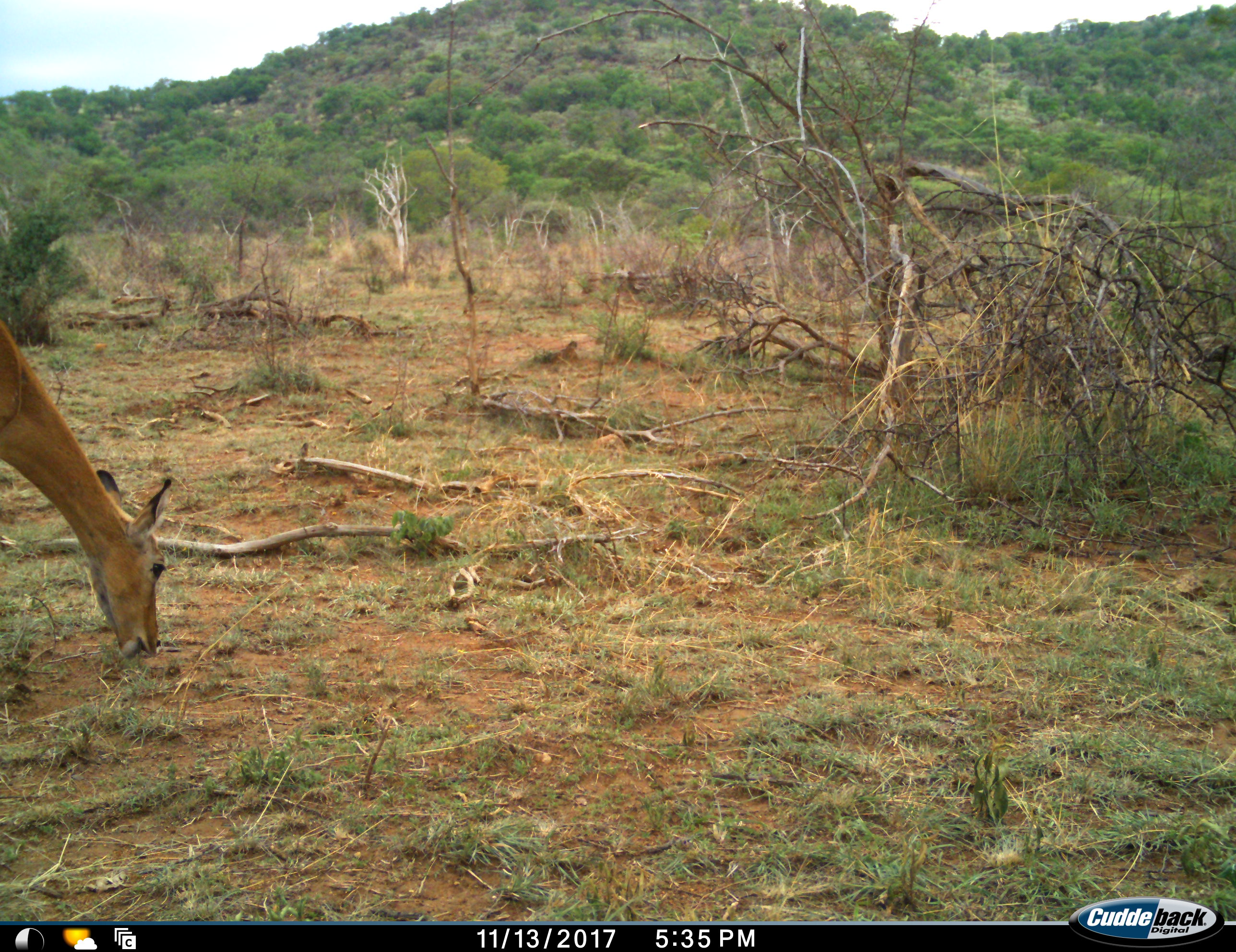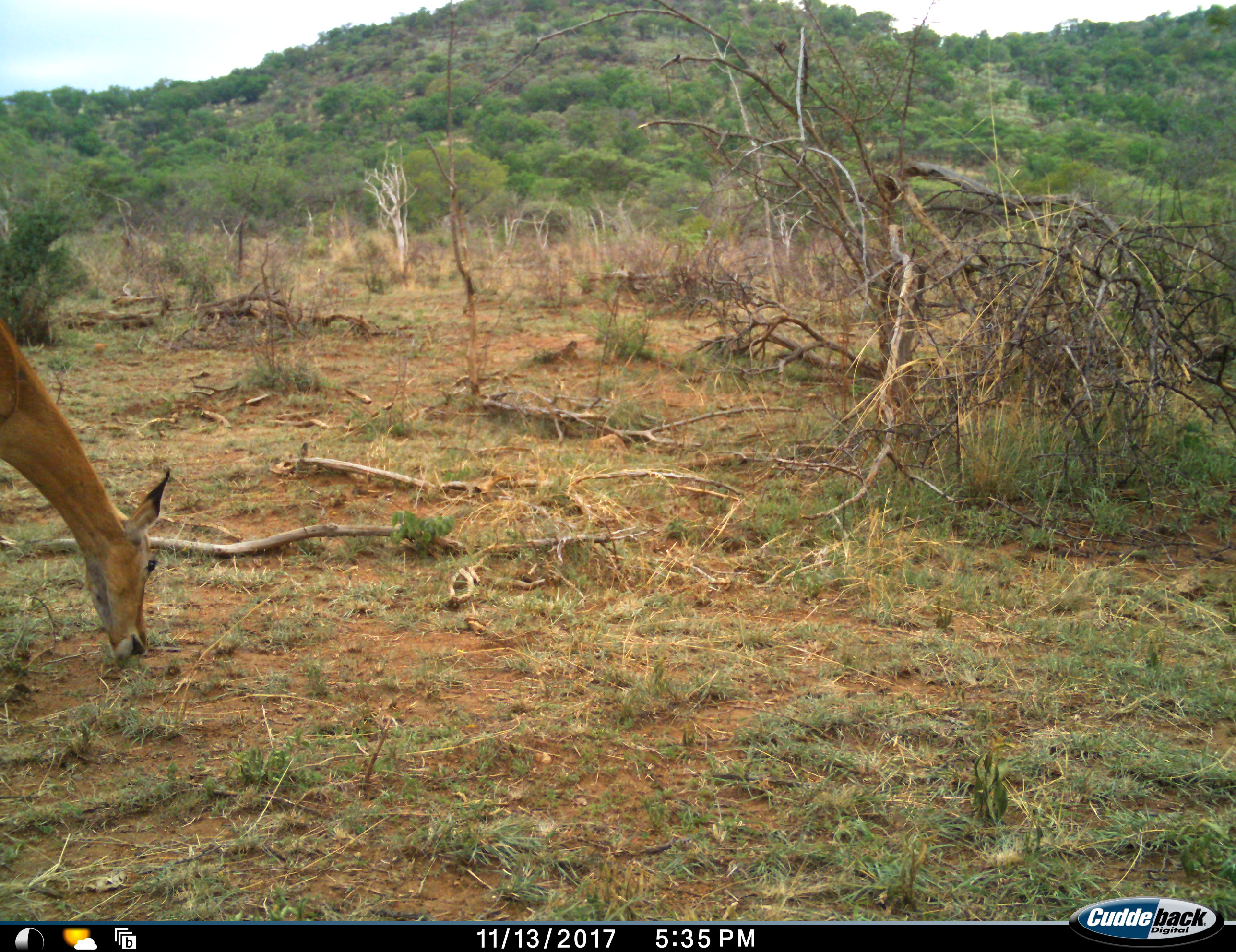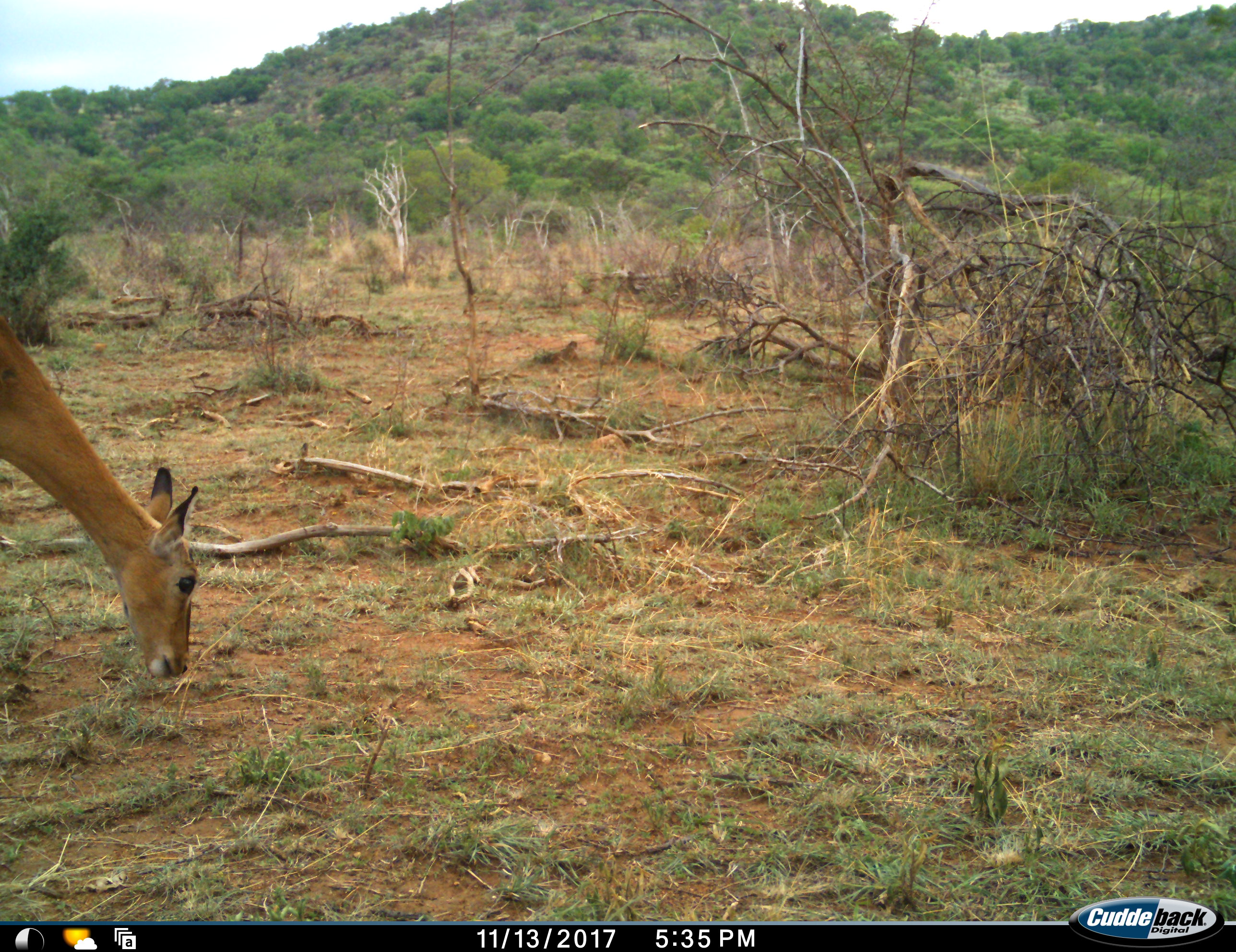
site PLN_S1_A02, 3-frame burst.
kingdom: Animalia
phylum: Chordata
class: Mammalia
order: Artiodactyla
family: Bovidae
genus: Aepyceros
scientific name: Aepyceros melampus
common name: impala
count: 1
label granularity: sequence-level